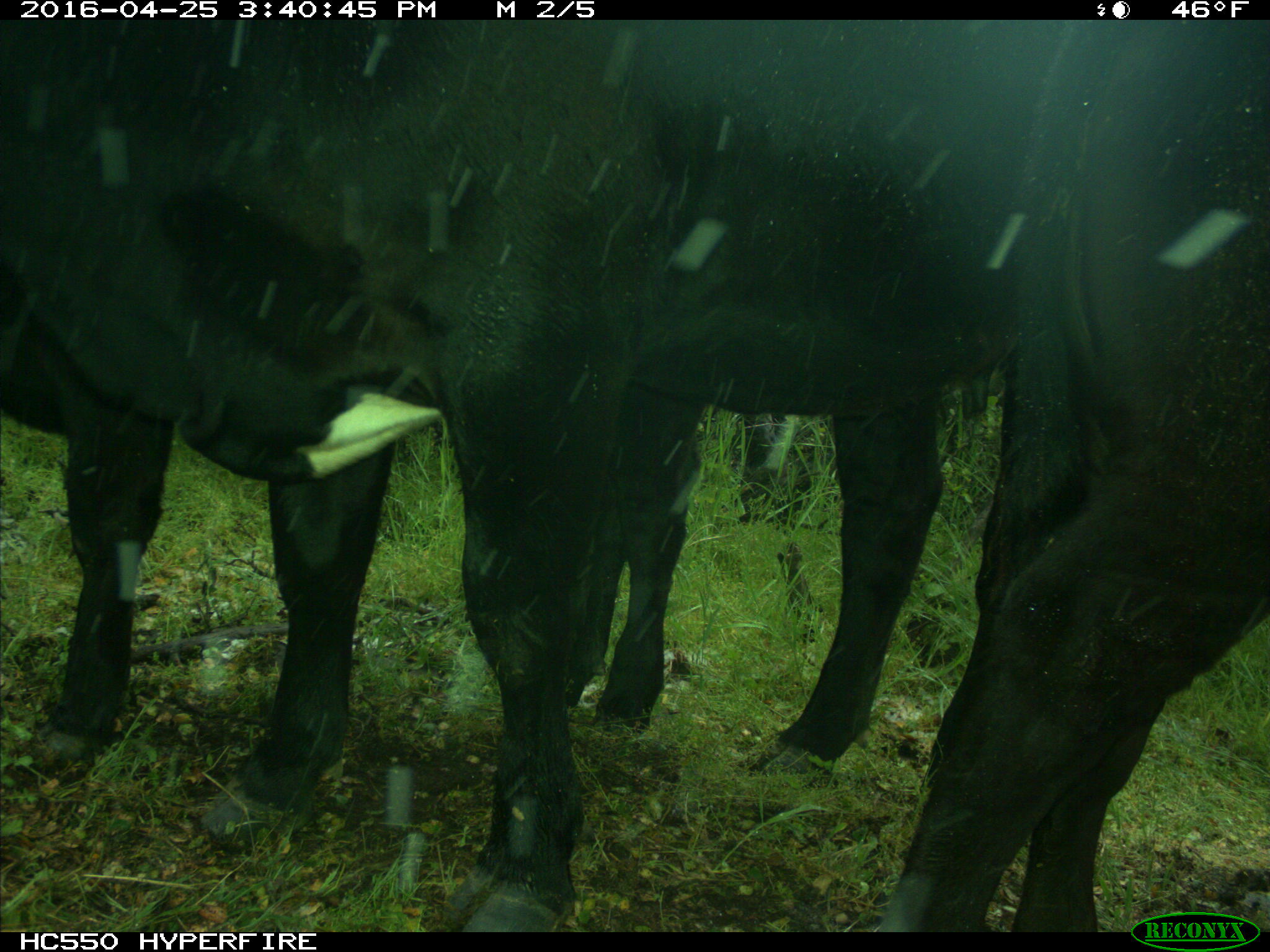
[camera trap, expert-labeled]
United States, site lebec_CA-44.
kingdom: Animalia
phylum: Chordata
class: Mammalia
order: Artiodactyla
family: Bovidae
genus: Bos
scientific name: Bos taurus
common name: domestic cow